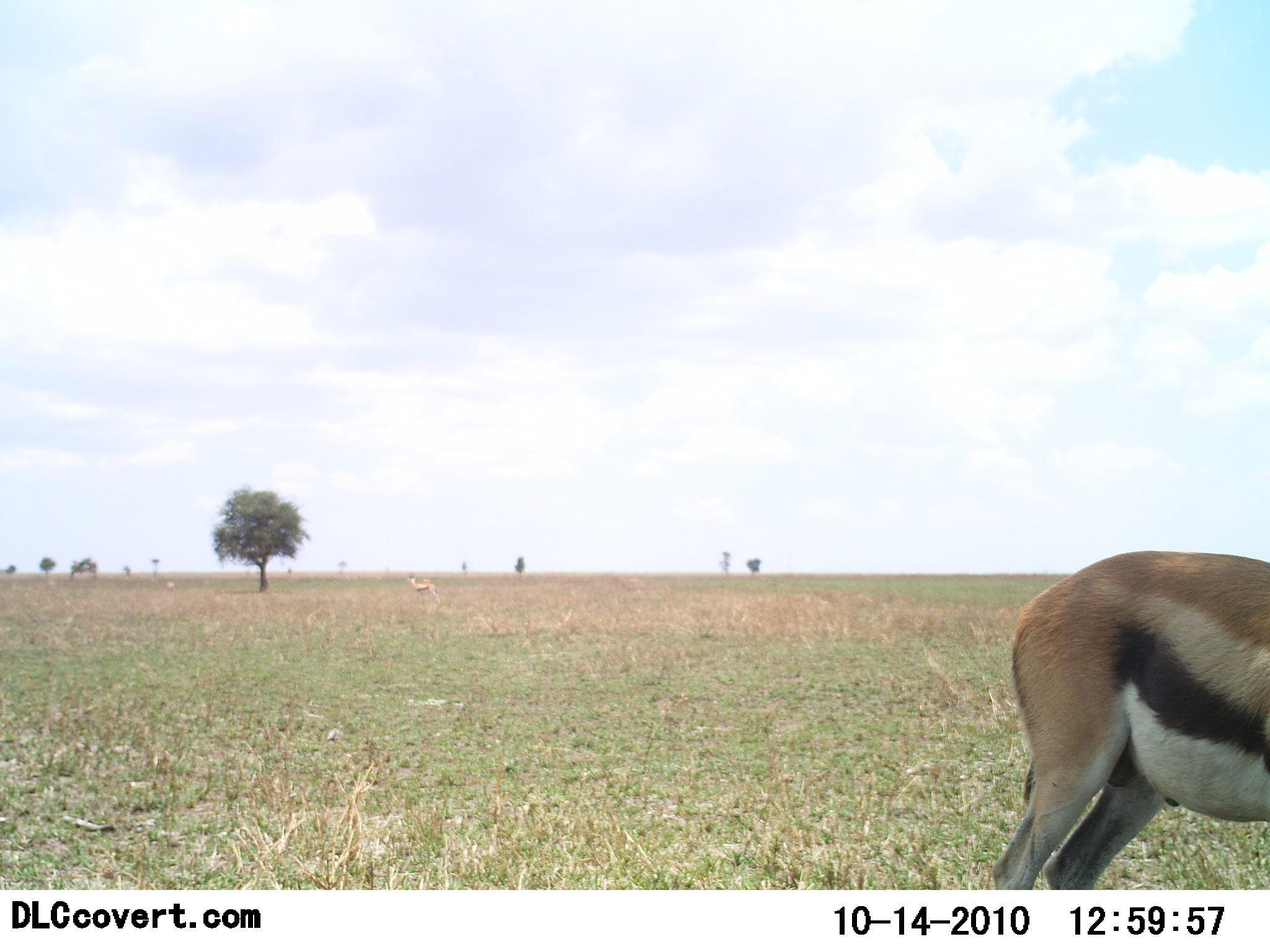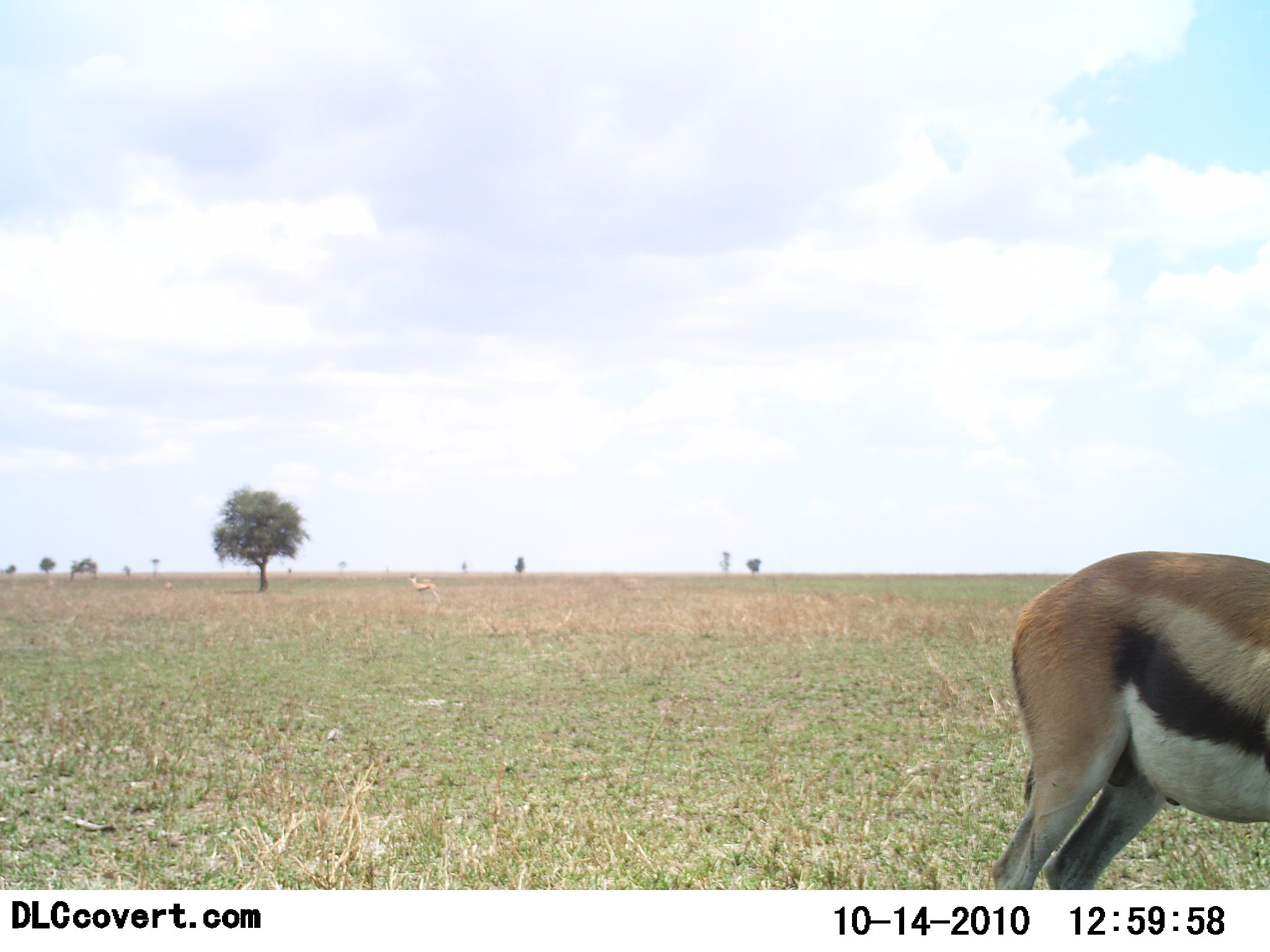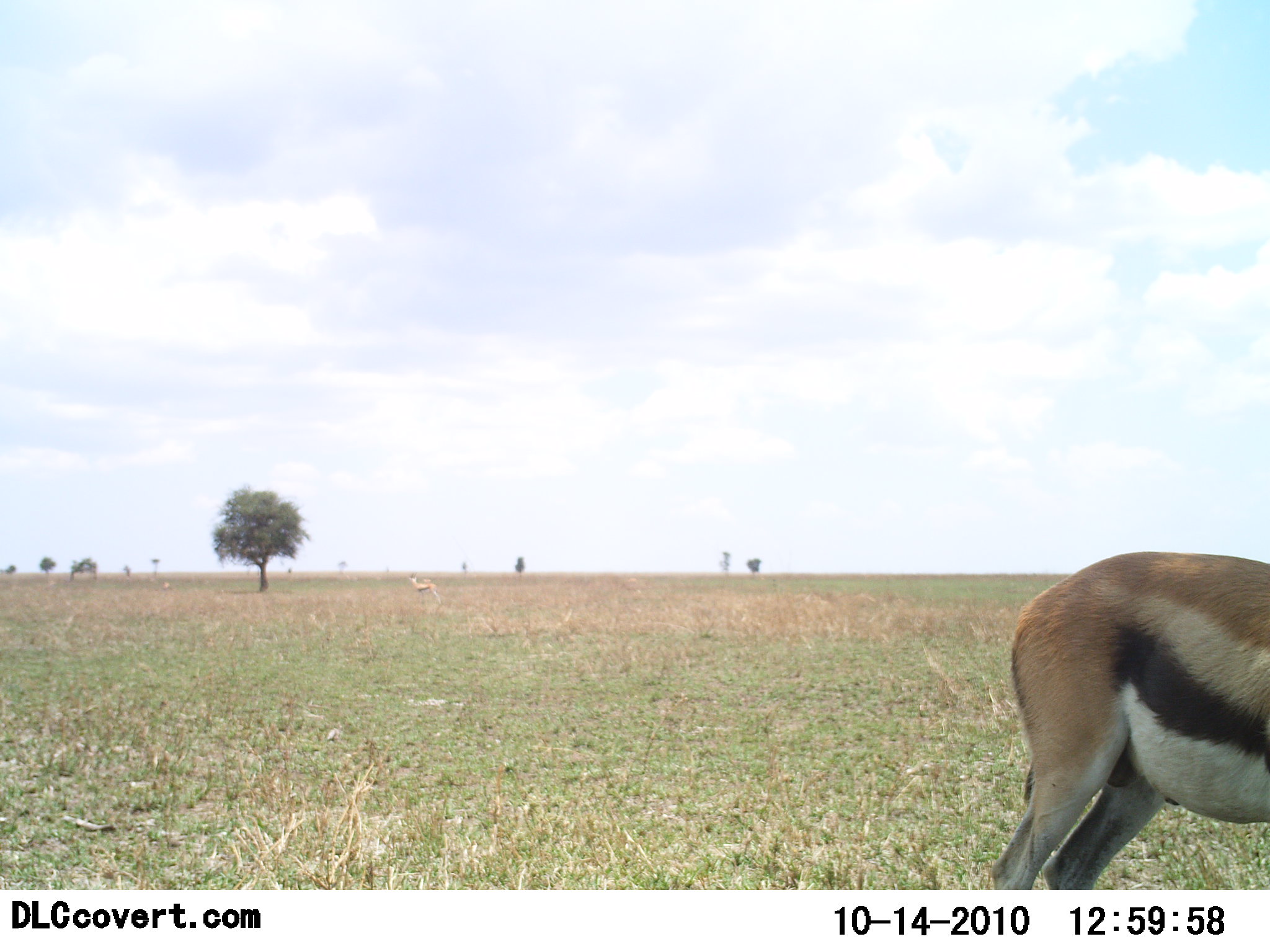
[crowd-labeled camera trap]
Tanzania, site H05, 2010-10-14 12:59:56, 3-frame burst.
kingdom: Animalia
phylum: Chordata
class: Mammalia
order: Artiodactyla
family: Bovidae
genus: Eudorcas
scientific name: Eudorcas thomsonii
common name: thomson's gazelle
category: gazellethomsons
Gazellethomsons (thomson's gazelle) (Eudorcas thomsonii), count 1. Behavior (volunteer vote fractions): standing 85%, resting 0%, moving 0%, interacting 0%. Young present (vote fraction): 0%. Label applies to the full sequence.